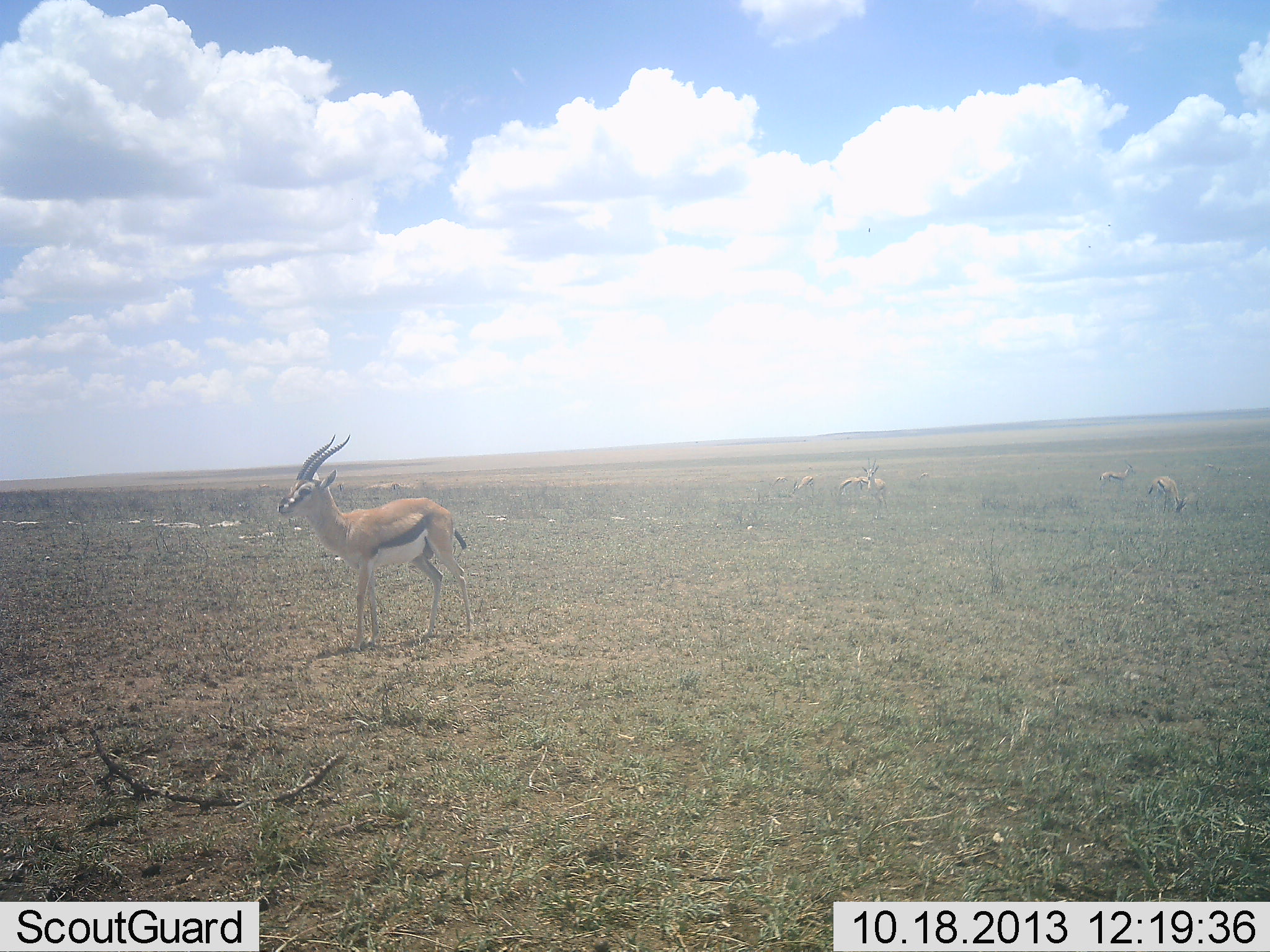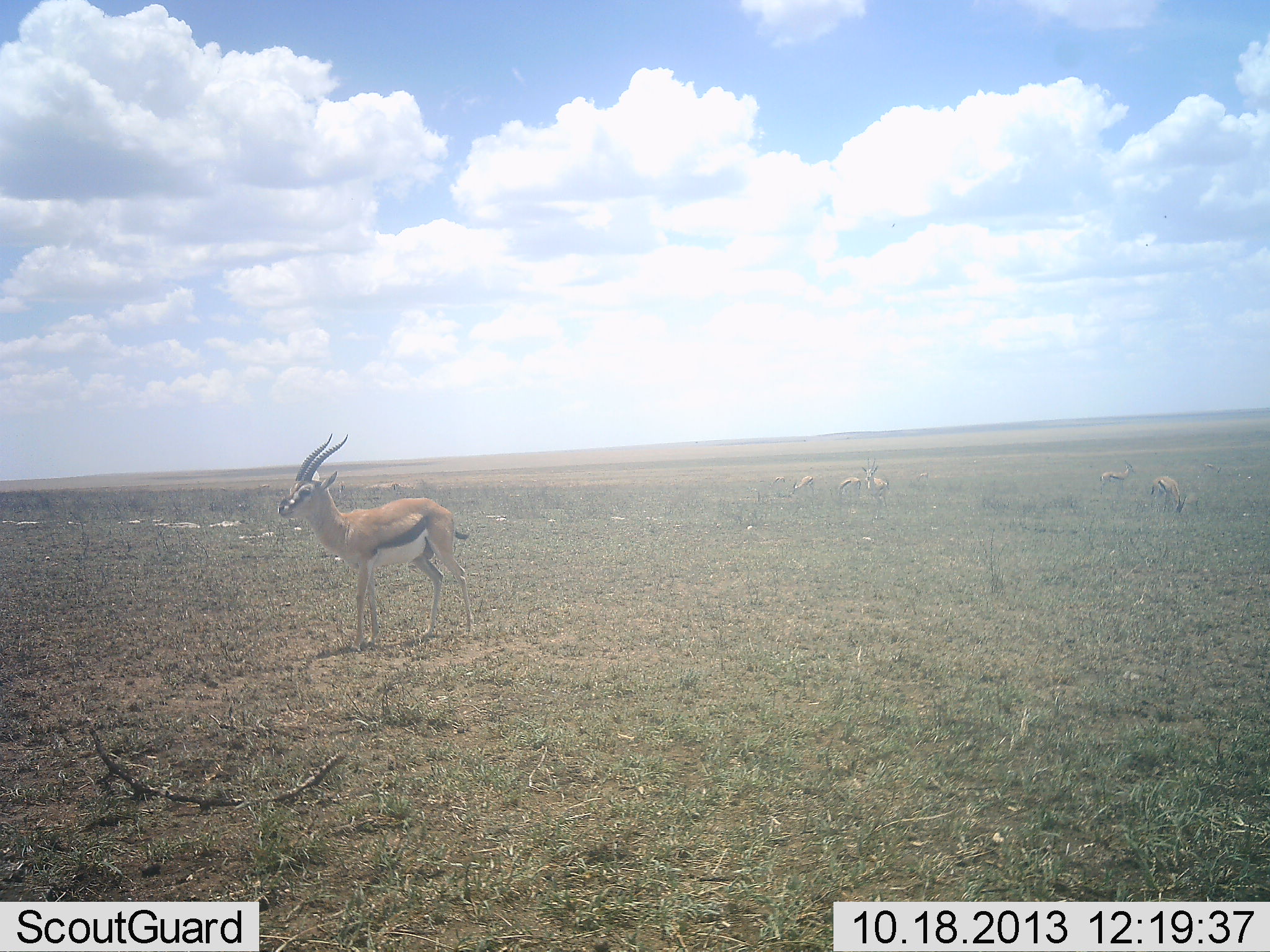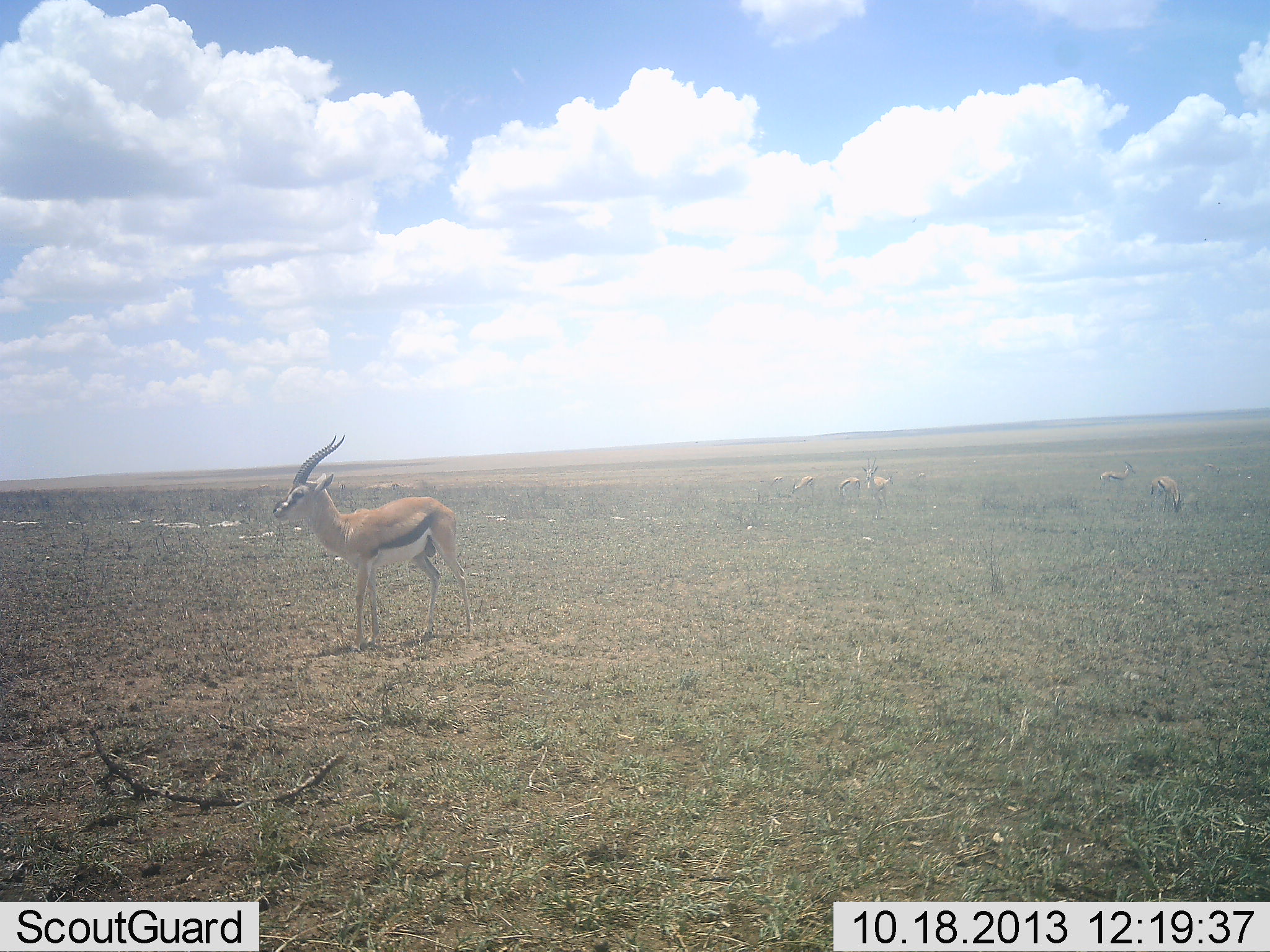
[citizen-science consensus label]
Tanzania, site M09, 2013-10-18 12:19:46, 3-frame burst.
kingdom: Animalia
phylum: Chordata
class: Mammalia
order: Artiodactyla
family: Bovidae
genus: Eudorcas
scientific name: Eudorcas thomsonii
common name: thomson's gazelle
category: gazellethomsons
Gazellethomsons (thomson's gazelle) (Eudorcas thomsonii), count 1. Behavior (volunteer vote fractions): standing 90%, resting 0%, moving 0%, interacting 0%. Young present (vote fraction): 10%. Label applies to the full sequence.